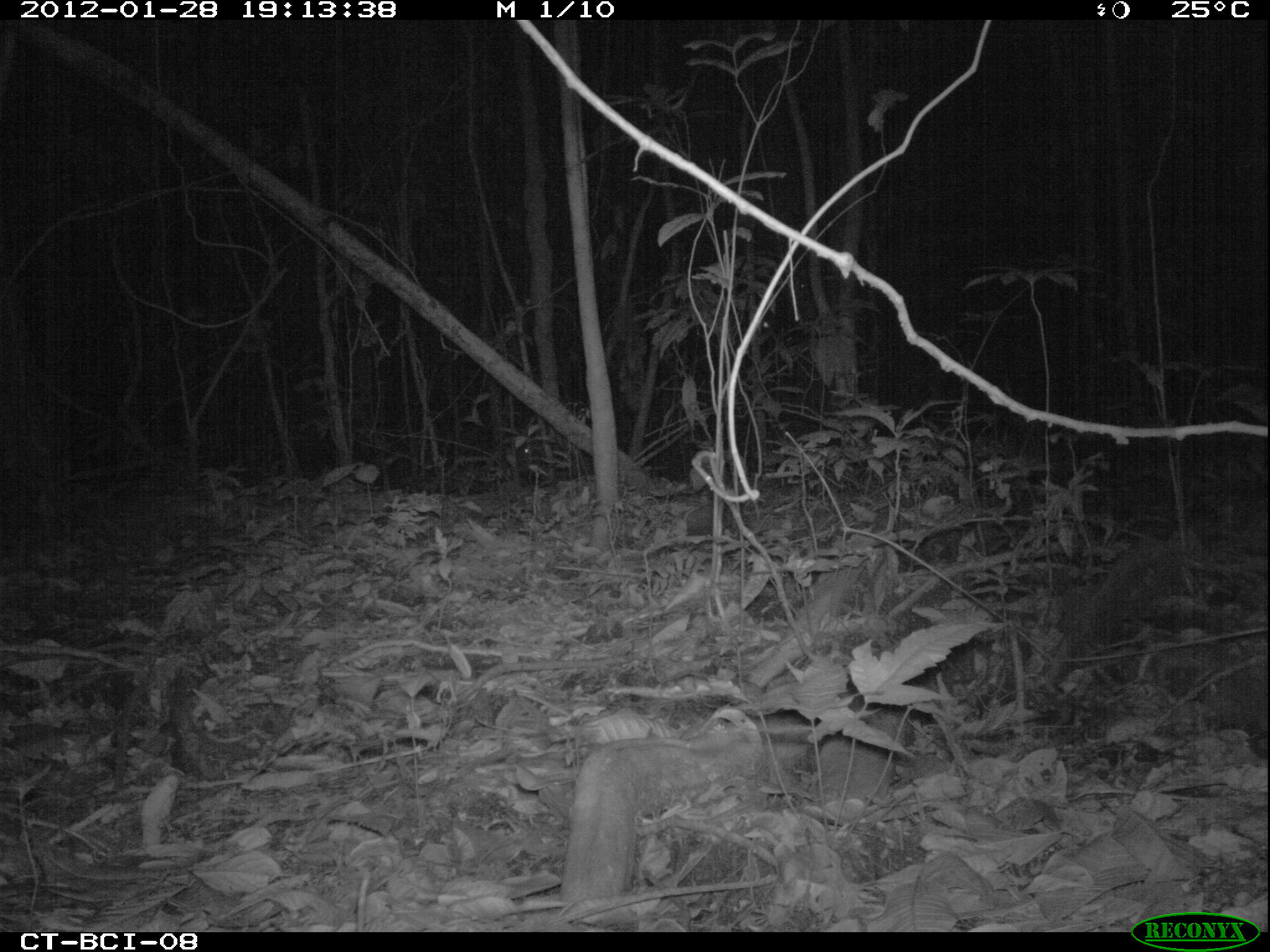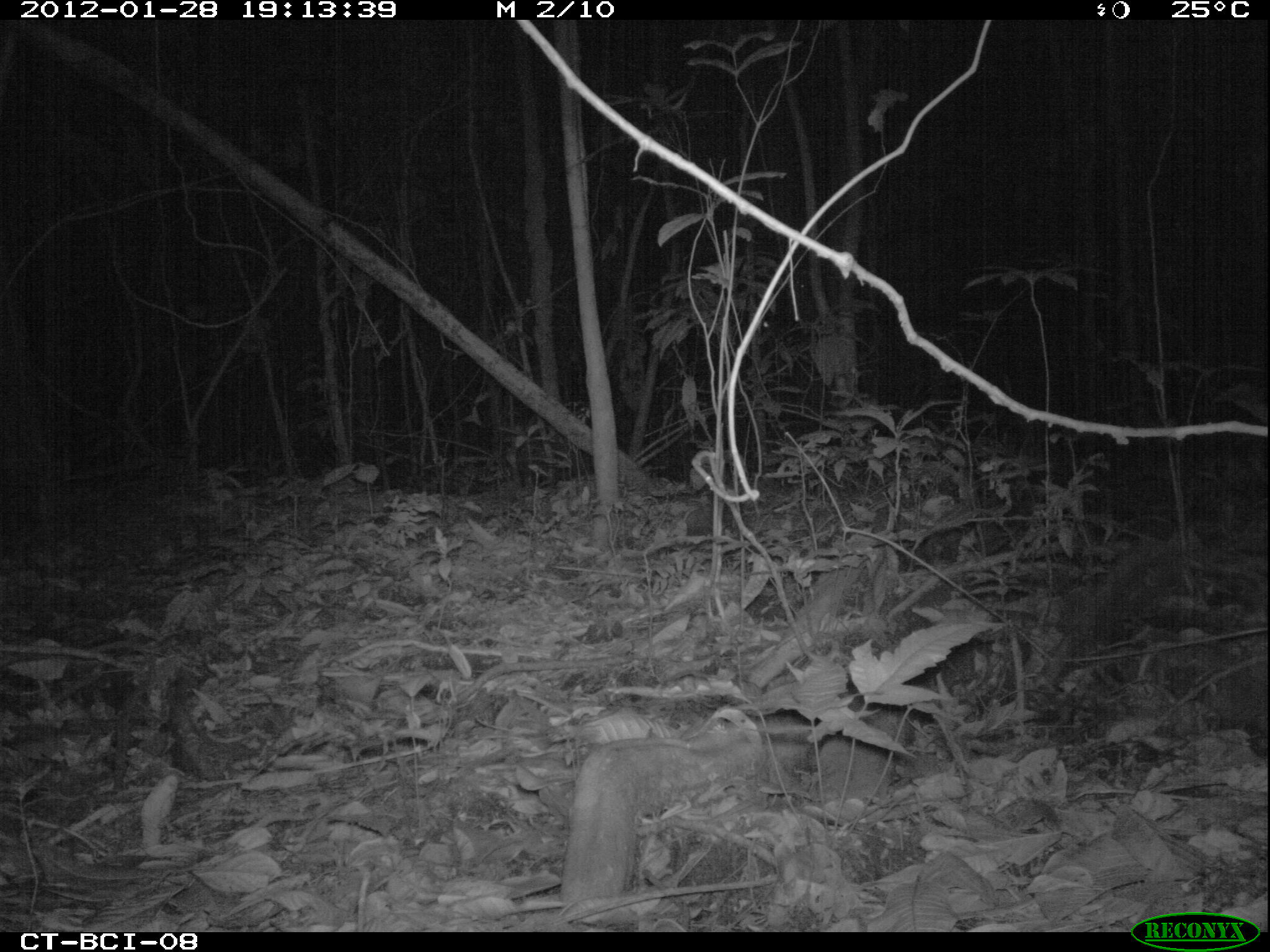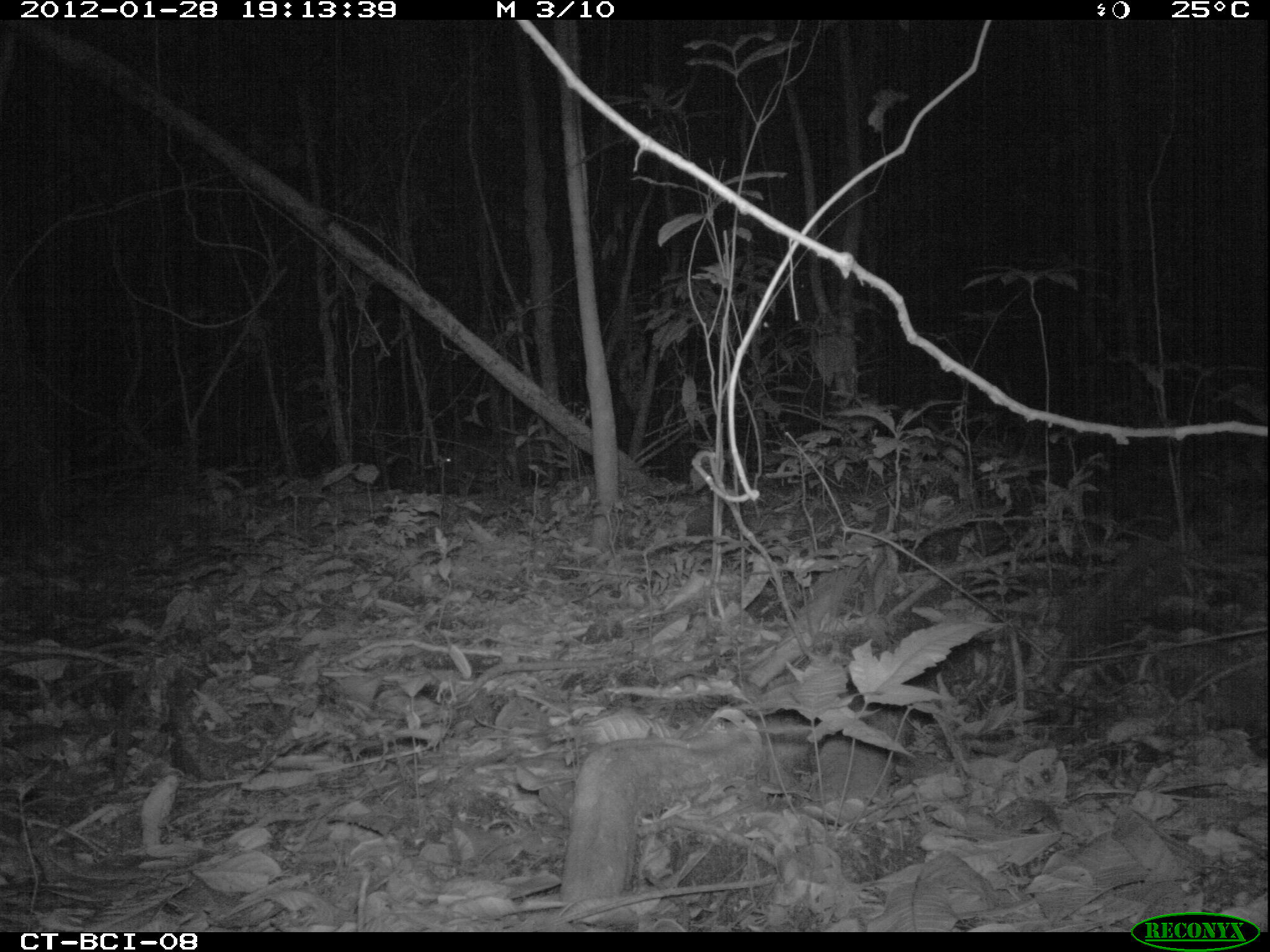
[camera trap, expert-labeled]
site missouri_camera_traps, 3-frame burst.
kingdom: Animalia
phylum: Chordata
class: Mammalia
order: Artiodactyla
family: Tayassuidae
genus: Pecari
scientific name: Pecari tajacu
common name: collared peccary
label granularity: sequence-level